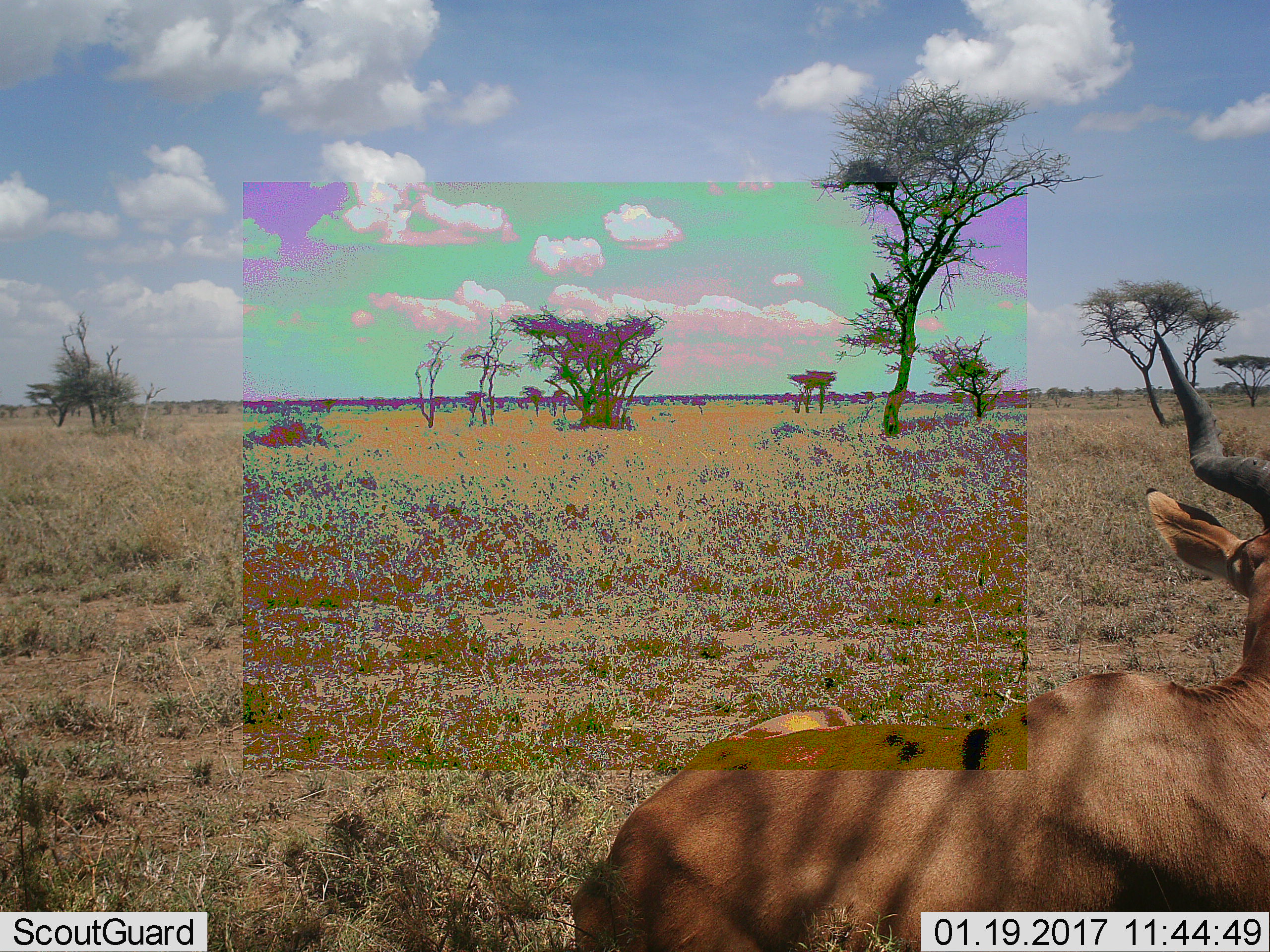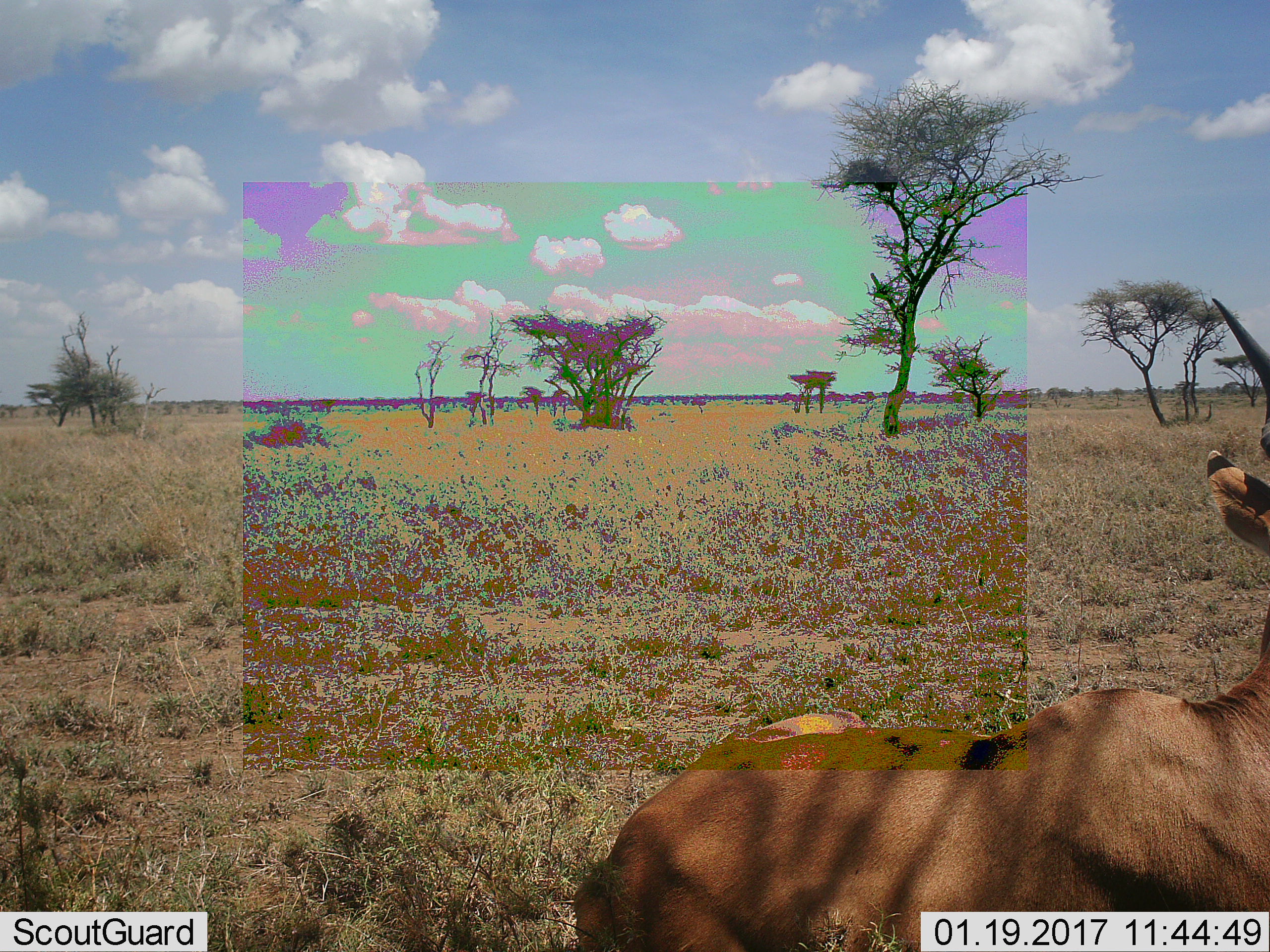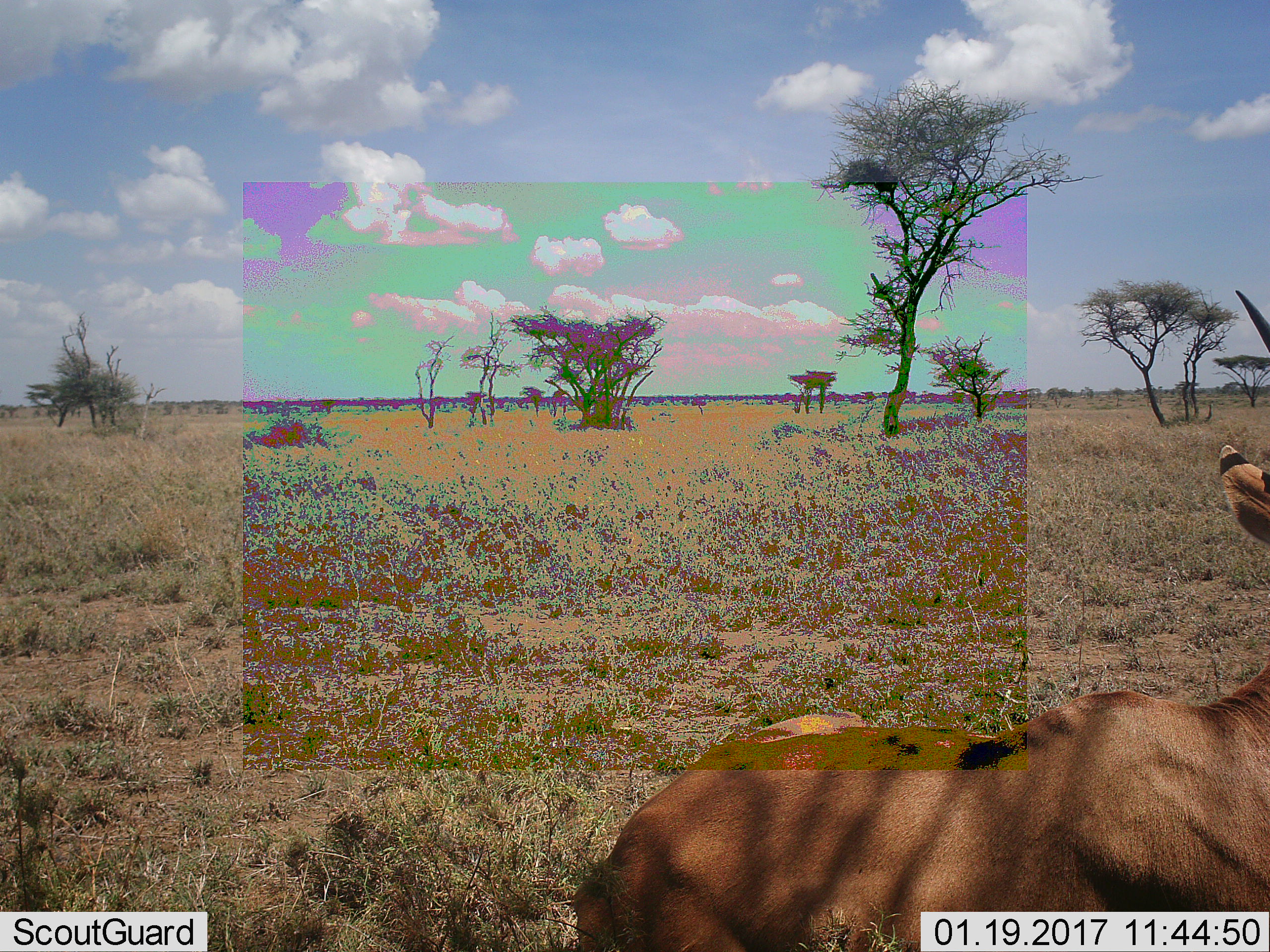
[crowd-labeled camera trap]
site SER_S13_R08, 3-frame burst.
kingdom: Animalia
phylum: Chordata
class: Mammalia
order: Artiodactyla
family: Bovidae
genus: Alcelaphus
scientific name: Alcelaphus buselaphus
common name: hartebeest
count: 1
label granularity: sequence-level